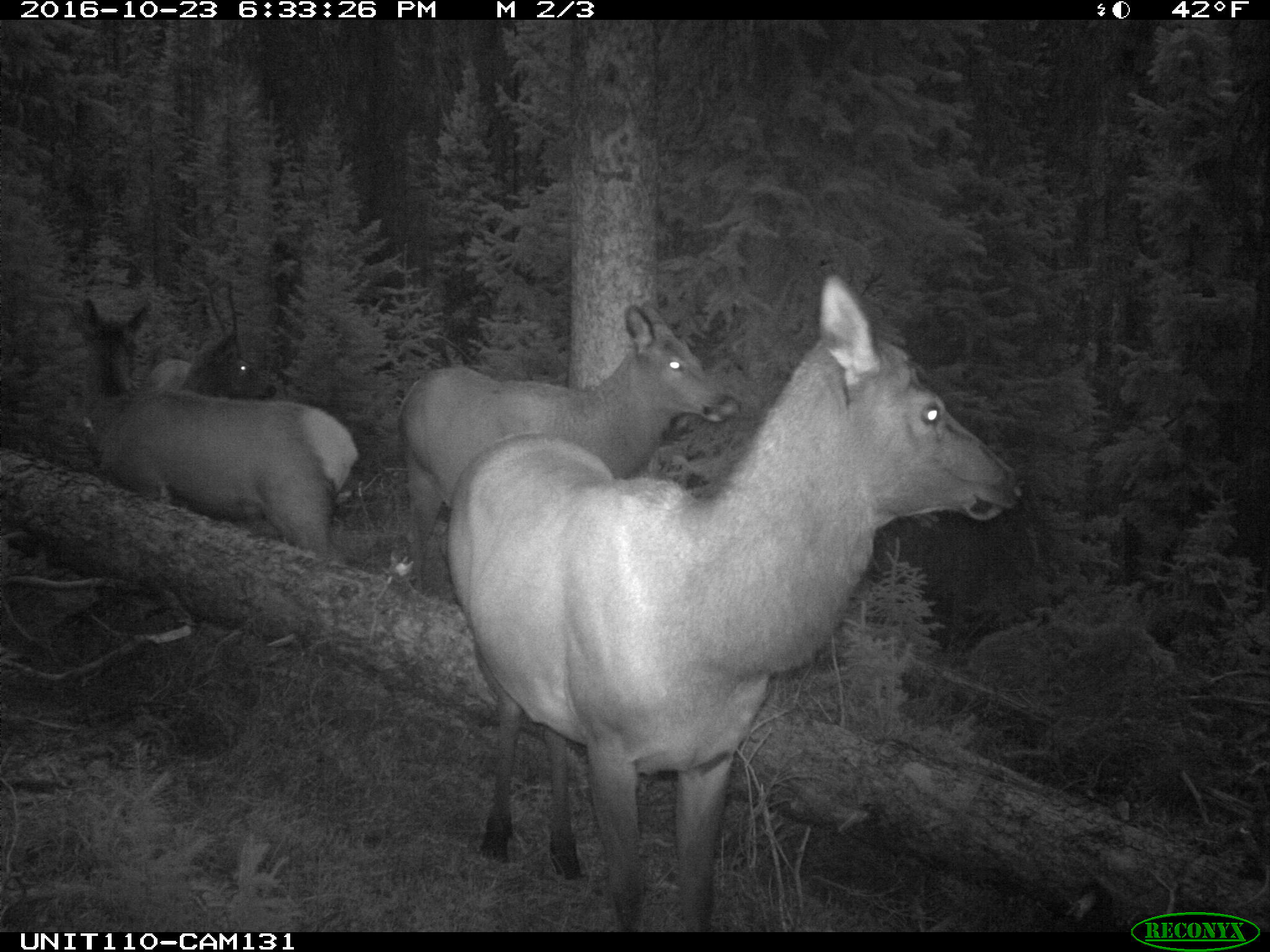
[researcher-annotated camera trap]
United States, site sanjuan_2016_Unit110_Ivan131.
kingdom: Animalia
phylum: Chordata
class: Mammalia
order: Artiodactyla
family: Cervidae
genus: Cervus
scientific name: Cervus elaphus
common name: red deer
Cervus elaphus (red deer).